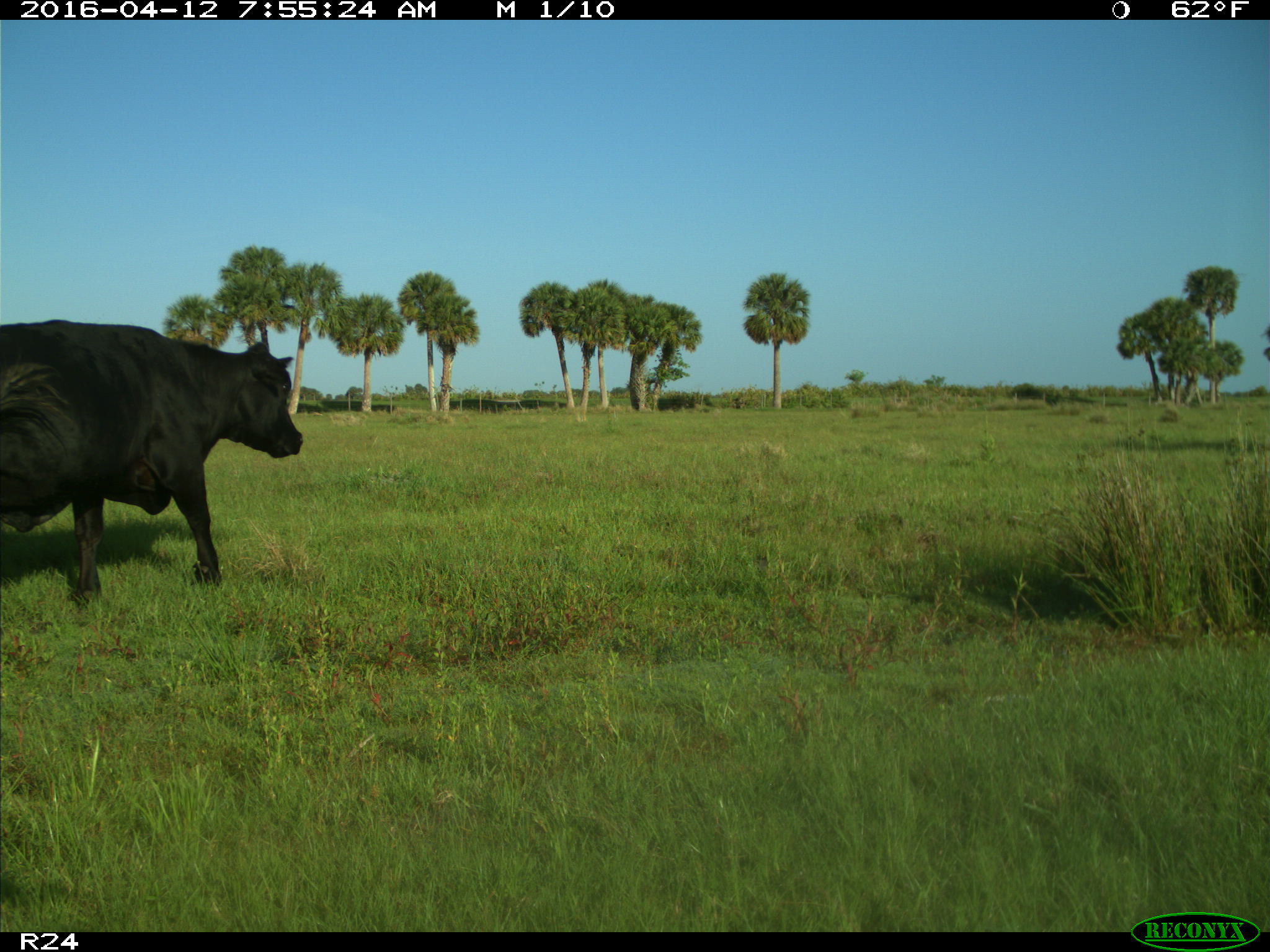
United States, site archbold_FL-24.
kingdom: Animalia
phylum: Chordata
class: Mammalia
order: Artiodactyla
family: Bovidae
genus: Bos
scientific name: Bos taurus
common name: domestic cow